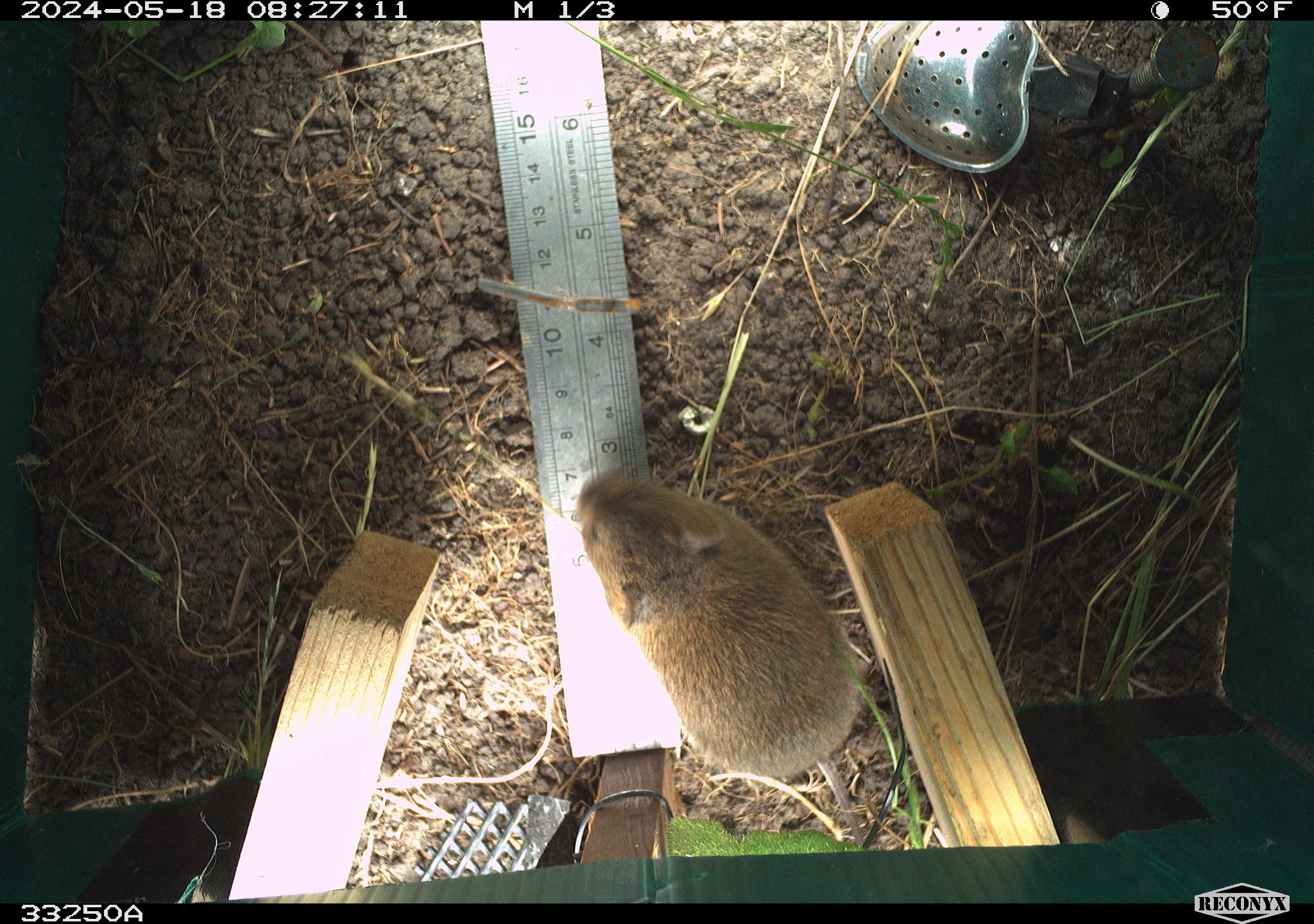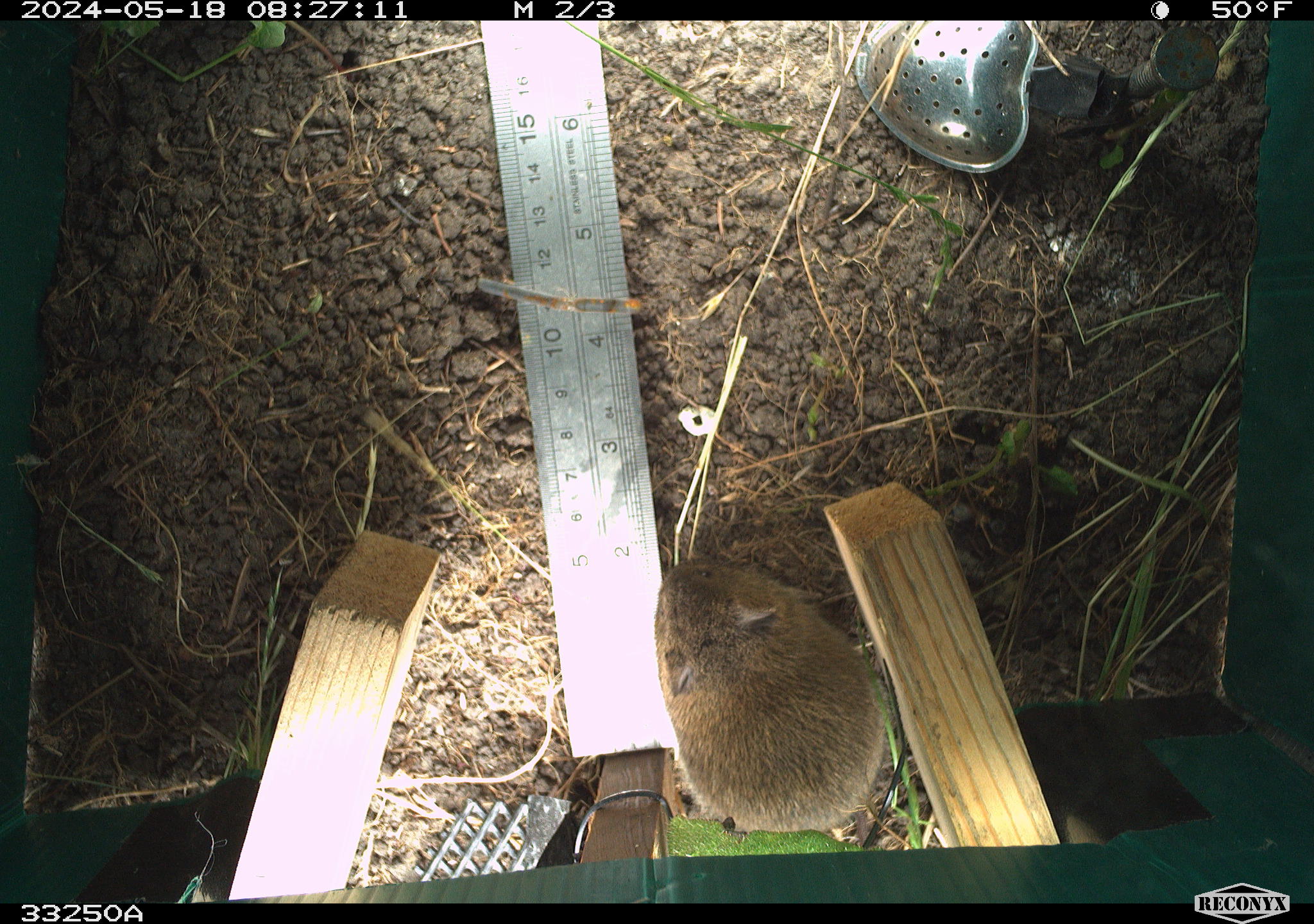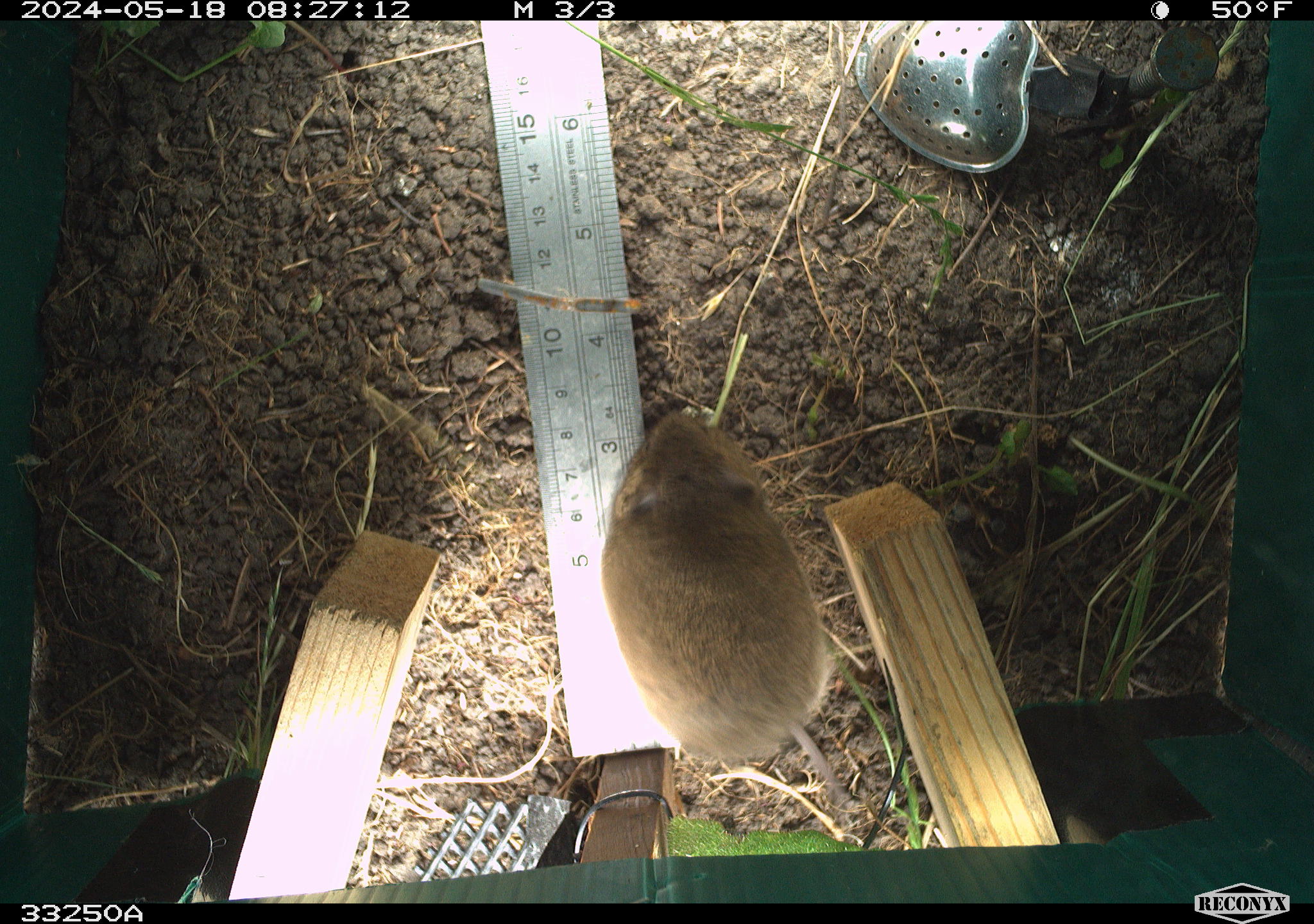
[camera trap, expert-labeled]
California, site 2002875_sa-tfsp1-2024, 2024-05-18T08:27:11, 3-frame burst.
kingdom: Animalia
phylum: Chordata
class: Mammalia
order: Rodentia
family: Cricetidae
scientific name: Arvicolinae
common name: voles, lemmings, and muskrats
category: arvicolinae subfamily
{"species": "arvicolinae subfamily (voles, lemmings, and muskrats) (Arvicolinae)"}